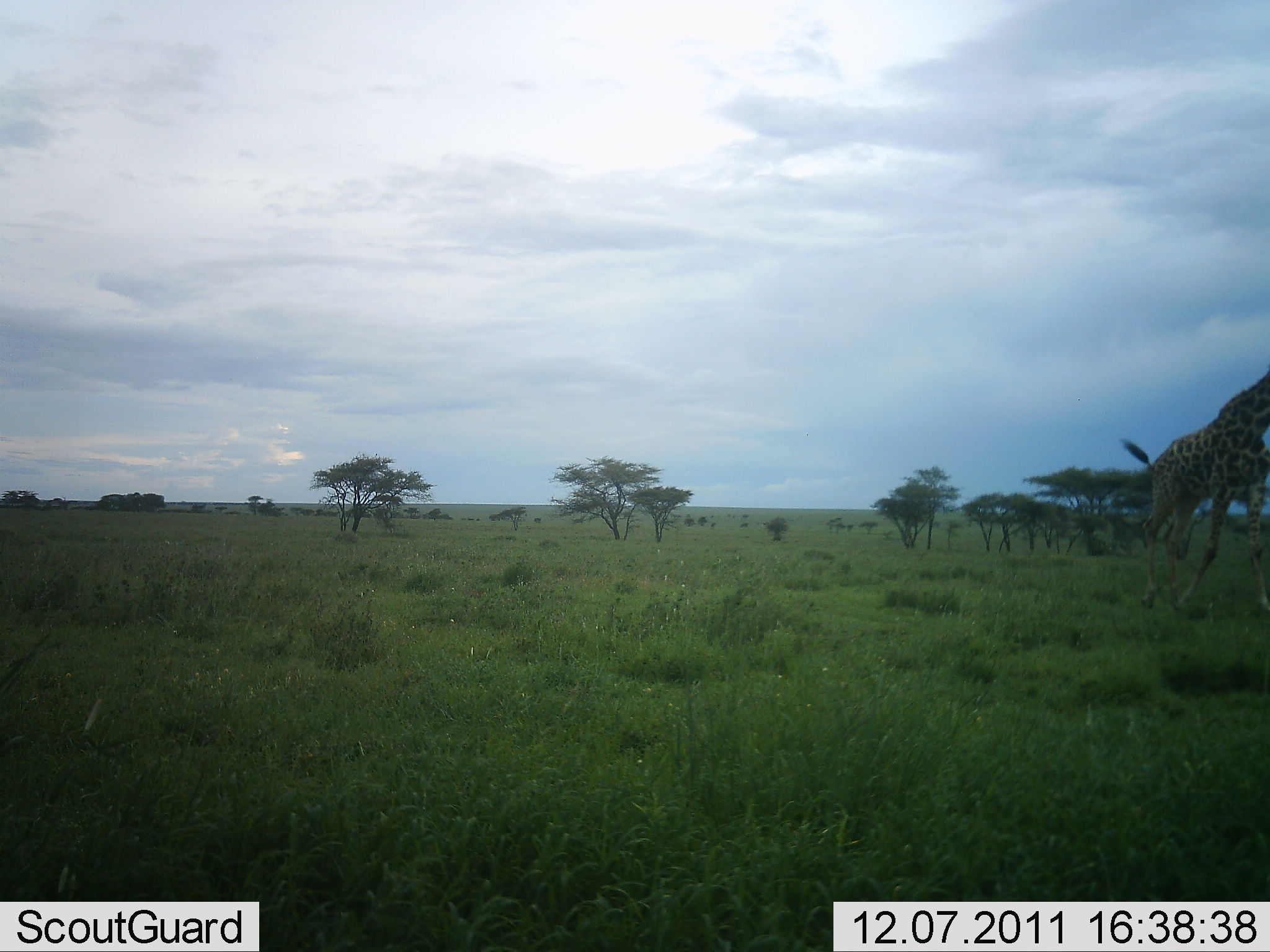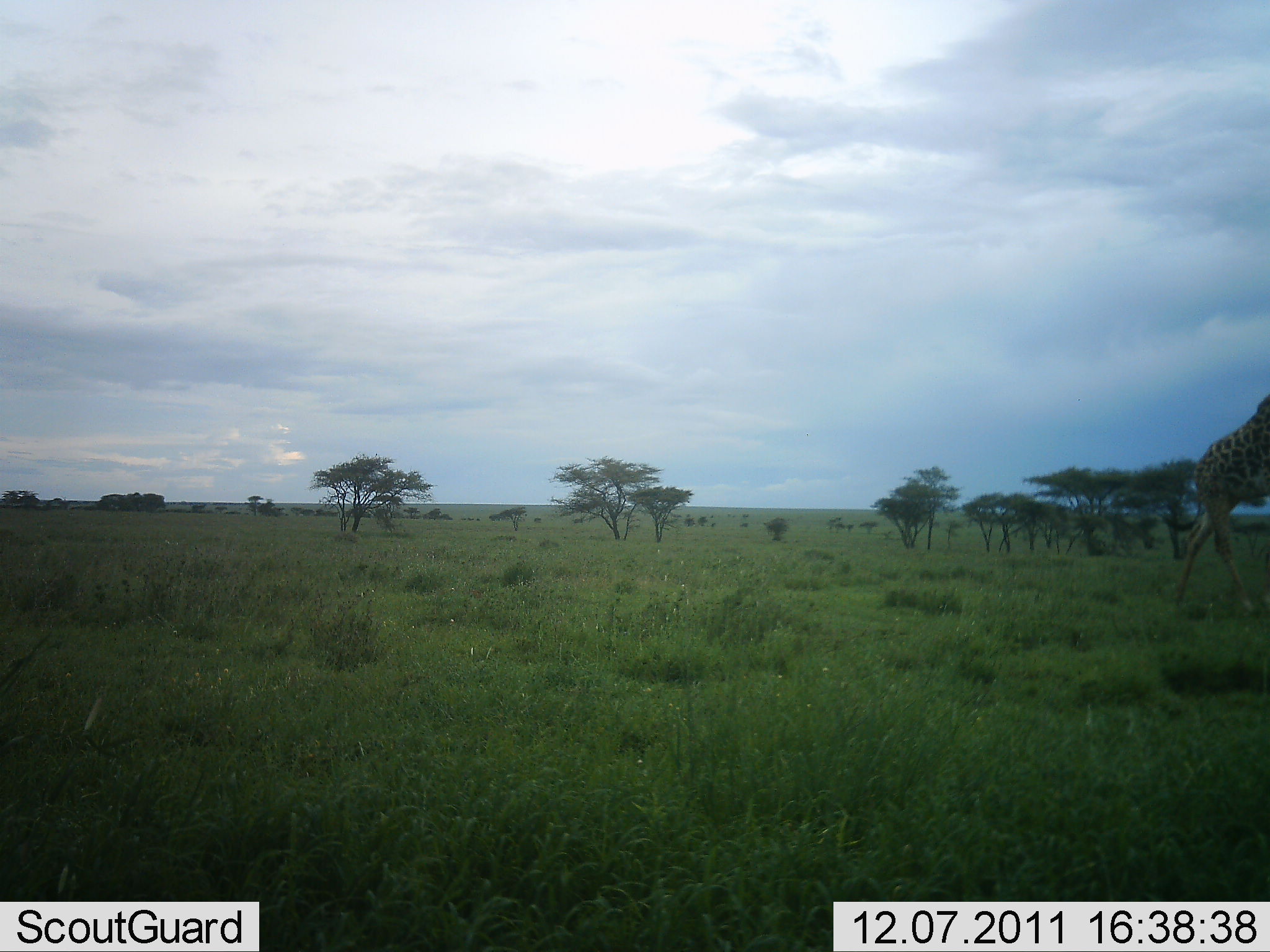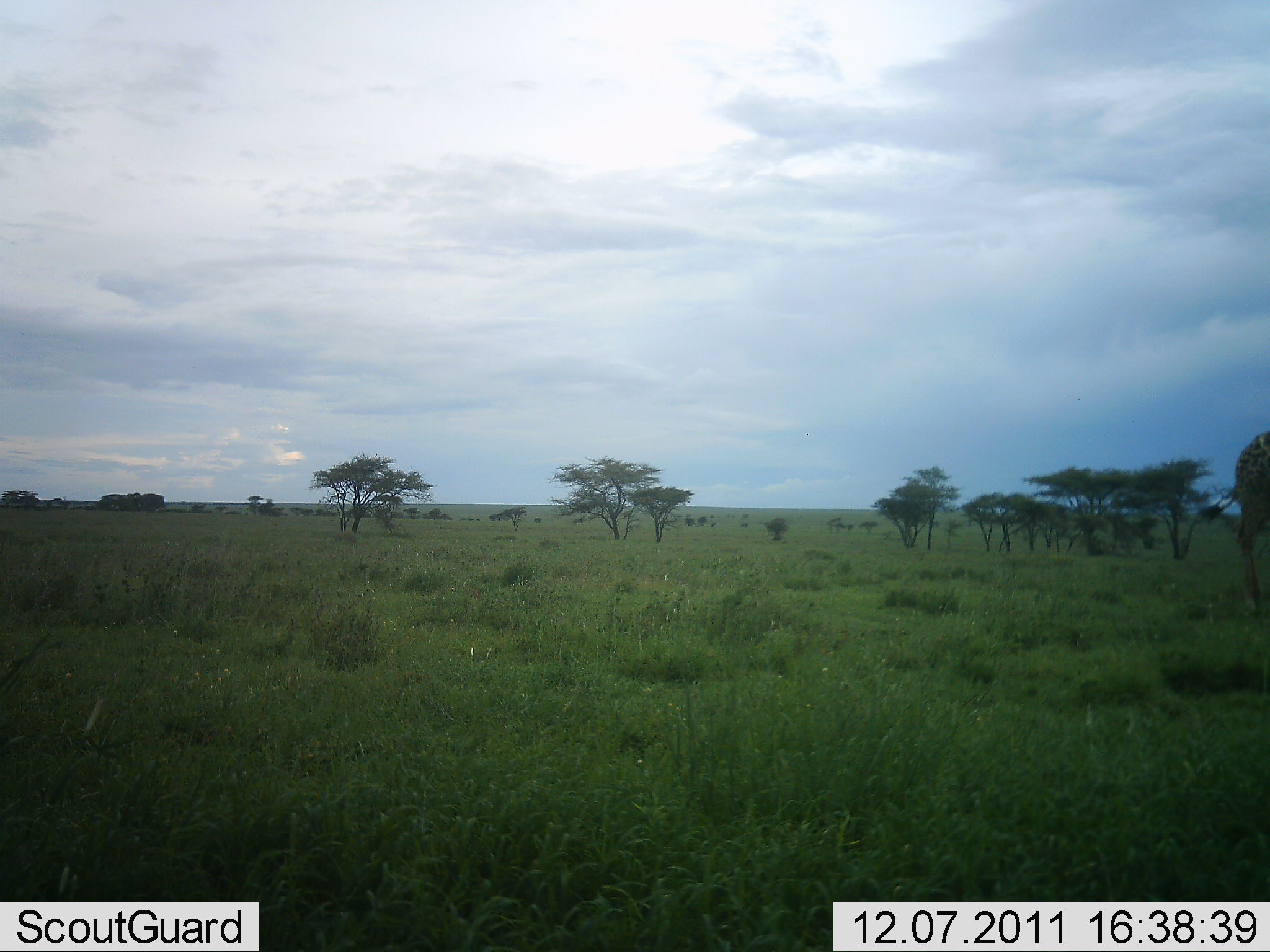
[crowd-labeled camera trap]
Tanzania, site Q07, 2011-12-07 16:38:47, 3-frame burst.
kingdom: Animalia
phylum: Chordata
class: Mammalia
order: Artiodactyla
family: Giraffidae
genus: Giraffa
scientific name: Giraffa camelopardalis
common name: giraffe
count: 1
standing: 9%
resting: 0%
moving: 100%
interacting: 0%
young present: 0%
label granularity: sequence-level